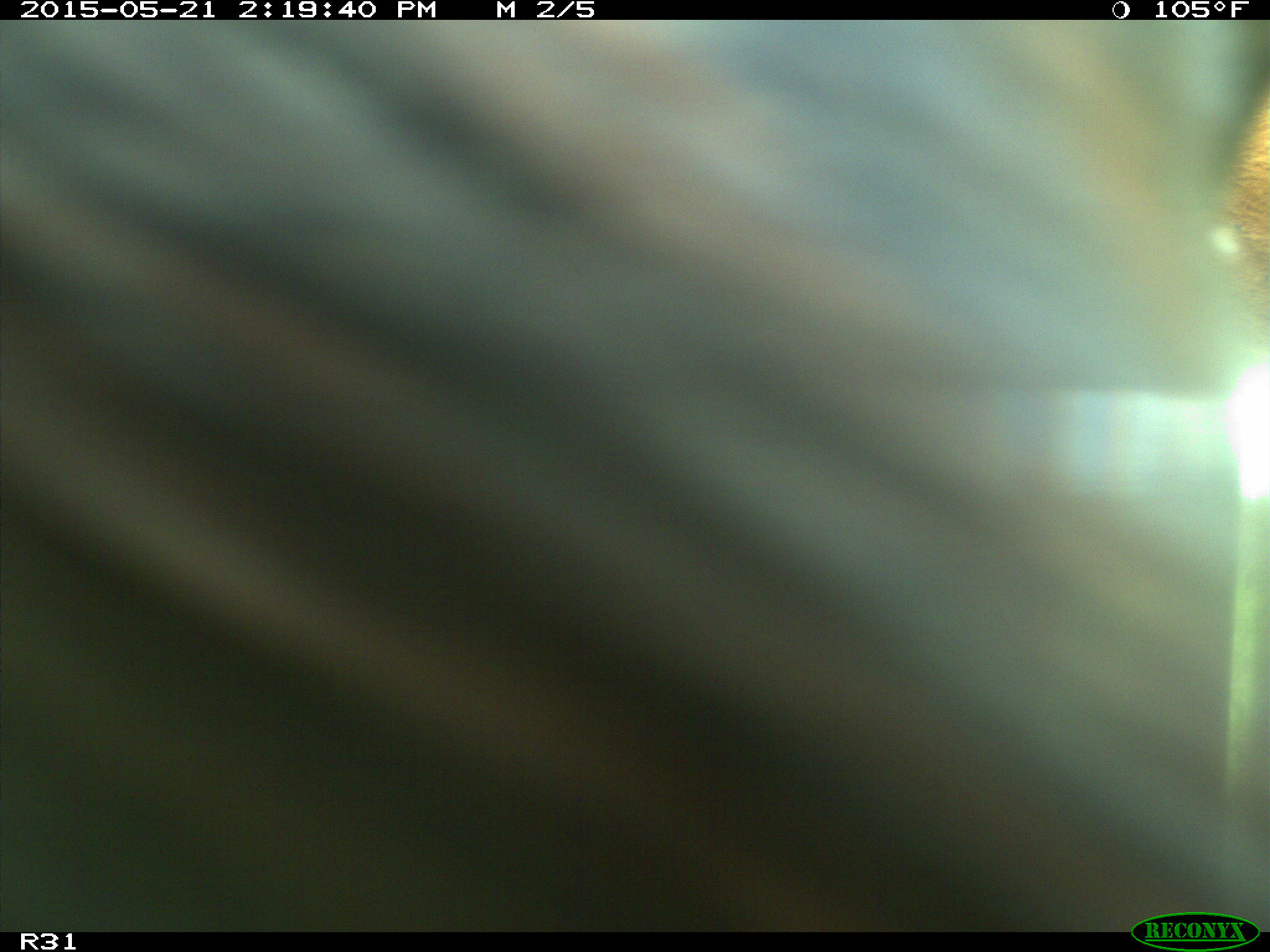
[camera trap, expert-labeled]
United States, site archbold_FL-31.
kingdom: Animalia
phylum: Chordata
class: Mammalia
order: Artiodactyla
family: Bovidae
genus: Bos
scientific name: Bos taurus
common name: domestic cow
Bos taurus (domestic cow).